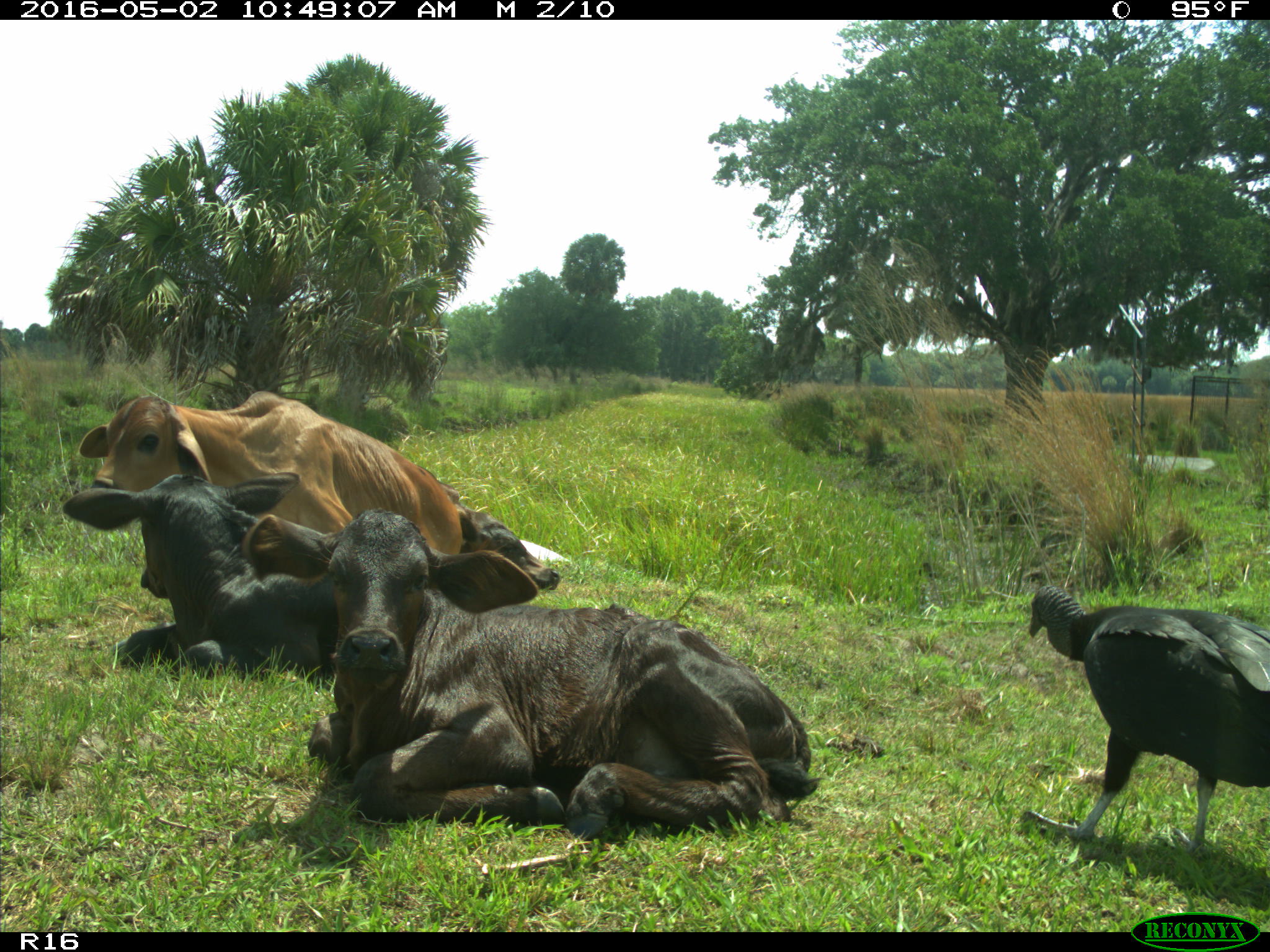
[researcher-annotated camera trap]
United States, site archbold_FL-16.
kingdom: Animalia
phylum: Chordata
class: Mammalia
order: Artiodactyla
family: Bovidae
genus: Bos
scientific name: Bos taurus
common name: domestic cow